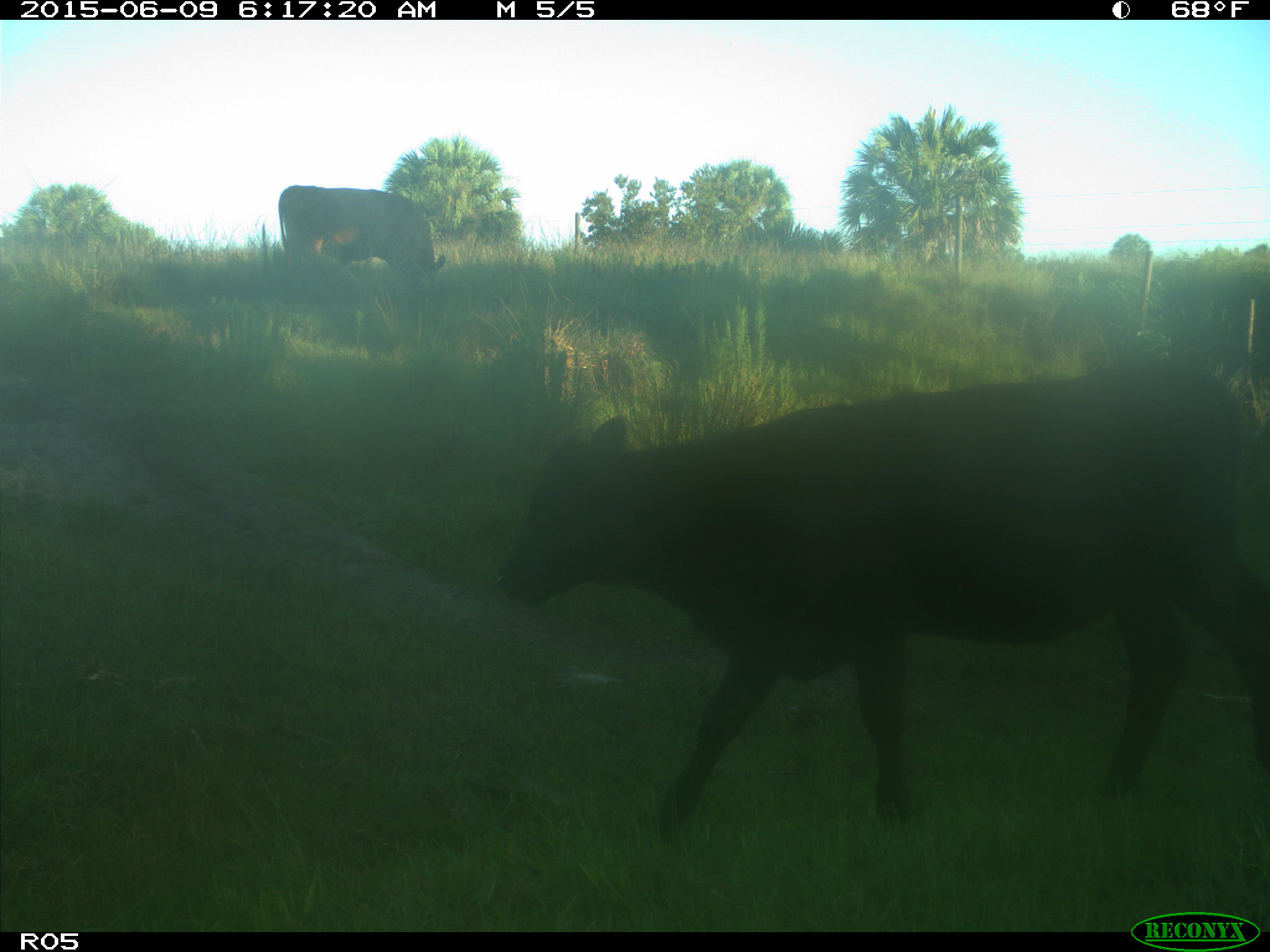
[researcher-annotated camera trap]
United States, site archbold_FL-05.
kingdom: Animalia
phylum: Chordata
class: Mammalia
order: Artiodactyla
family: Bovidae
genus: Bos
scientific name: Bos taurus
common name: domestic cow